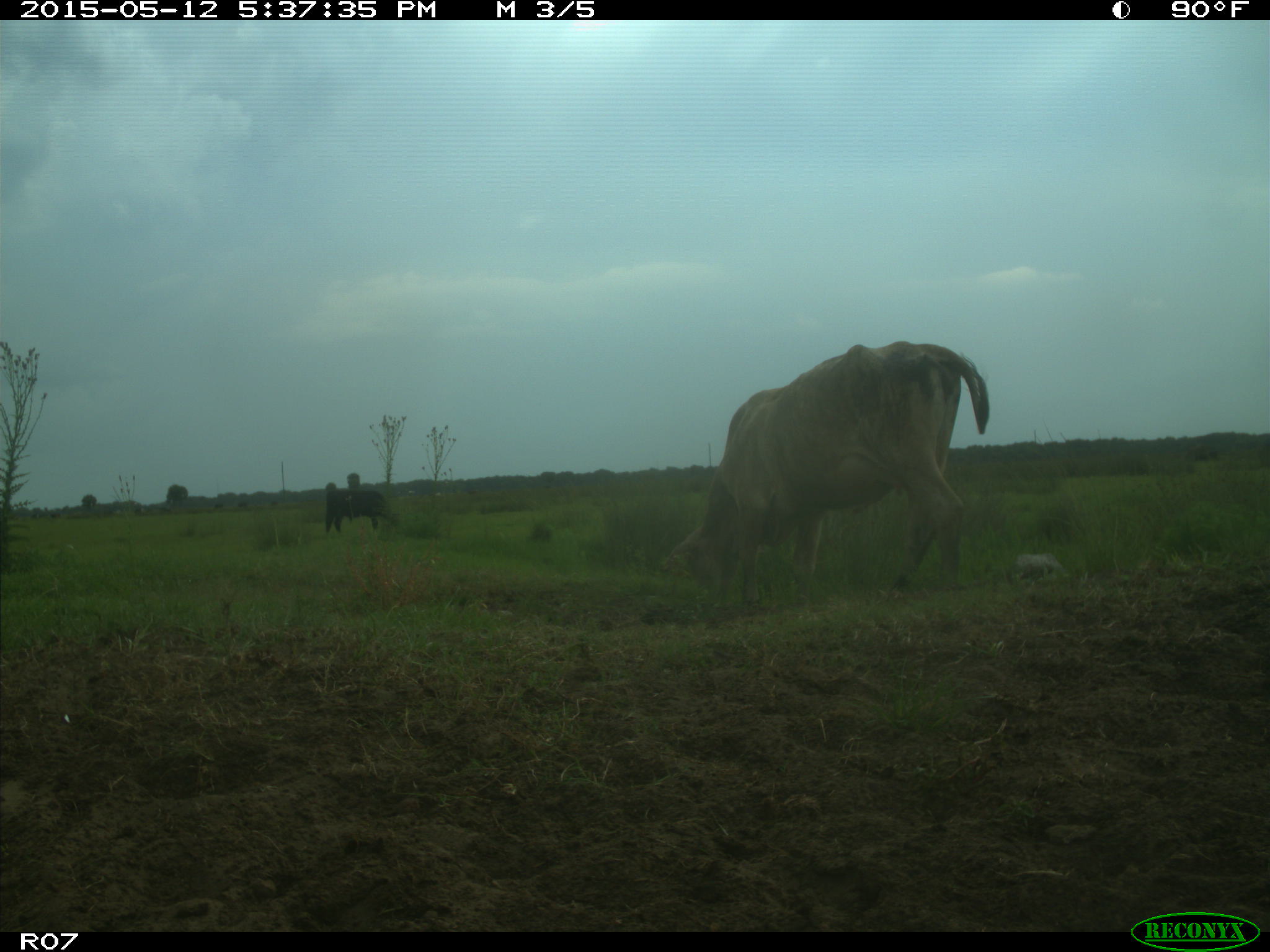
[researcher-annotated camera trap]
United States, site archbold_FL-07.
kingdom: Animalia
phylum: Chordata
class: Mammalia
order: Artiodactyla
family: Bovidae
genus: Bos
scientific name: Bos taurus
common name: domestic cow